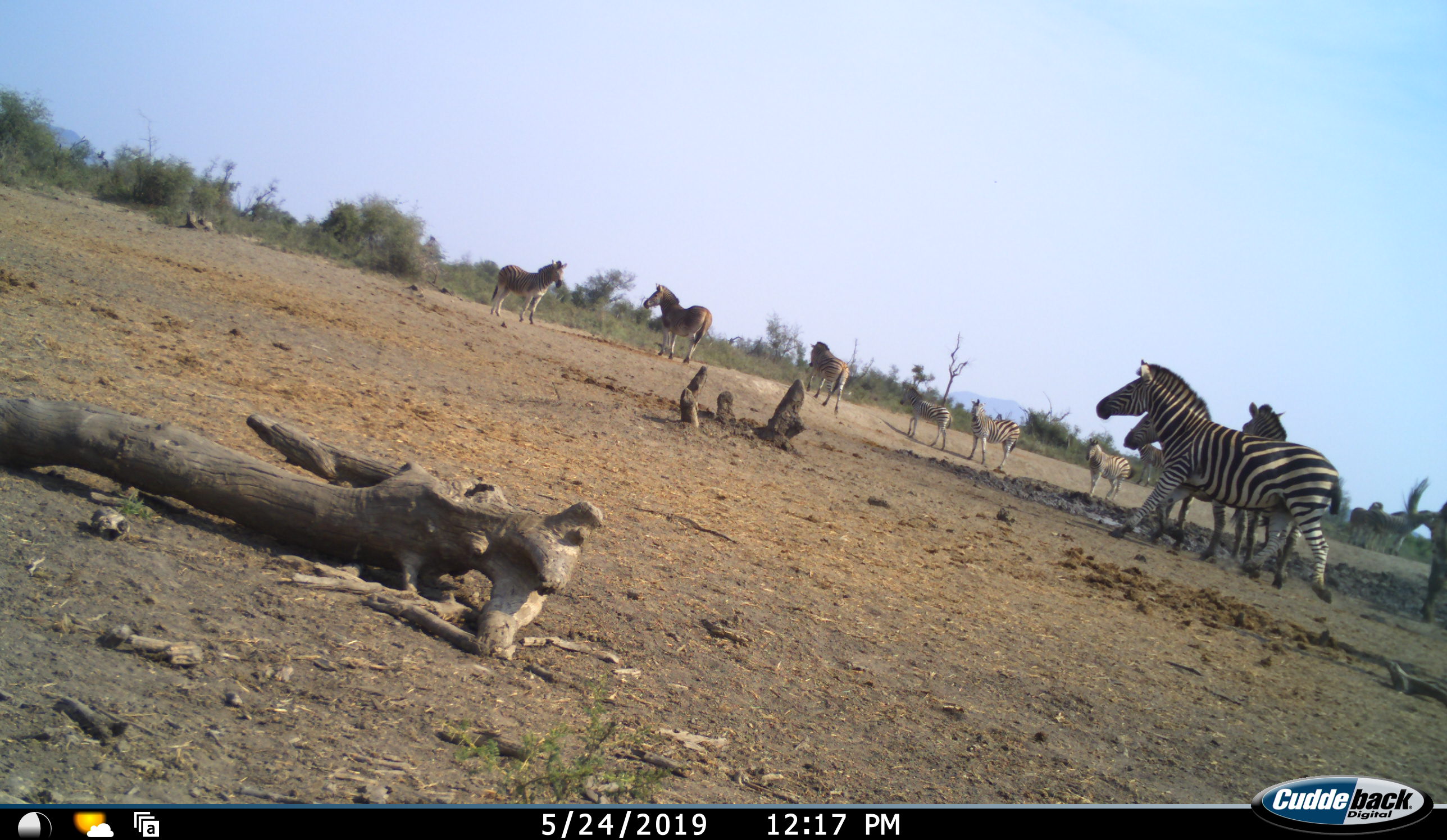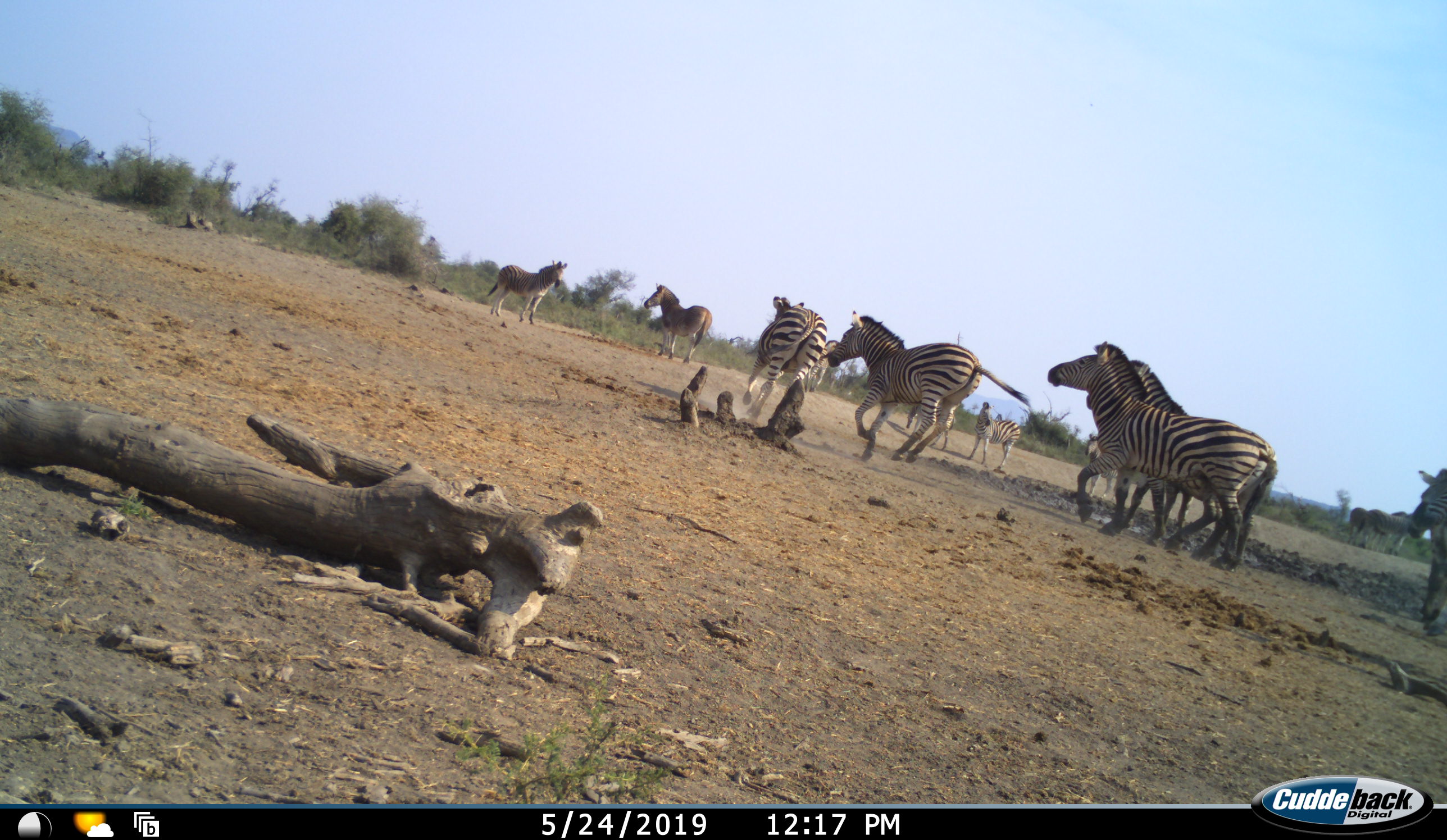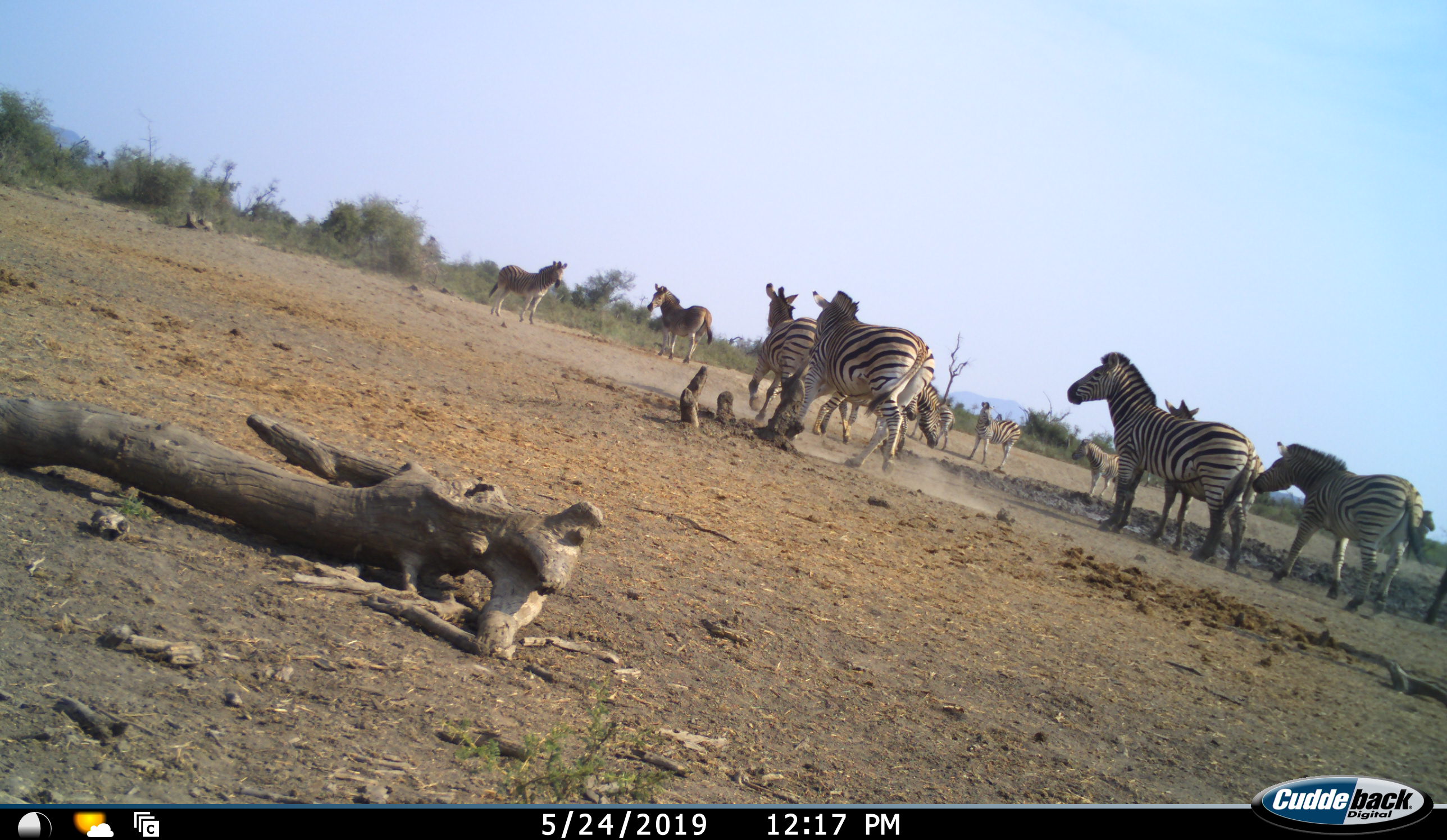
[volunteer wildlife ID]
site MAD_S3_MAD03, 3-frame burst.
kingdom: Animalia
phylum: Chordata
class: Mammalia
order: Perissodactyla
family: Equidae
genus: Equus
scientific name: Equus quagga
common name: plains zebra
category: zebraplains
Zebraplains (plains zebra) (Equus quagga), count 11-50. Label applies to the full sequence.